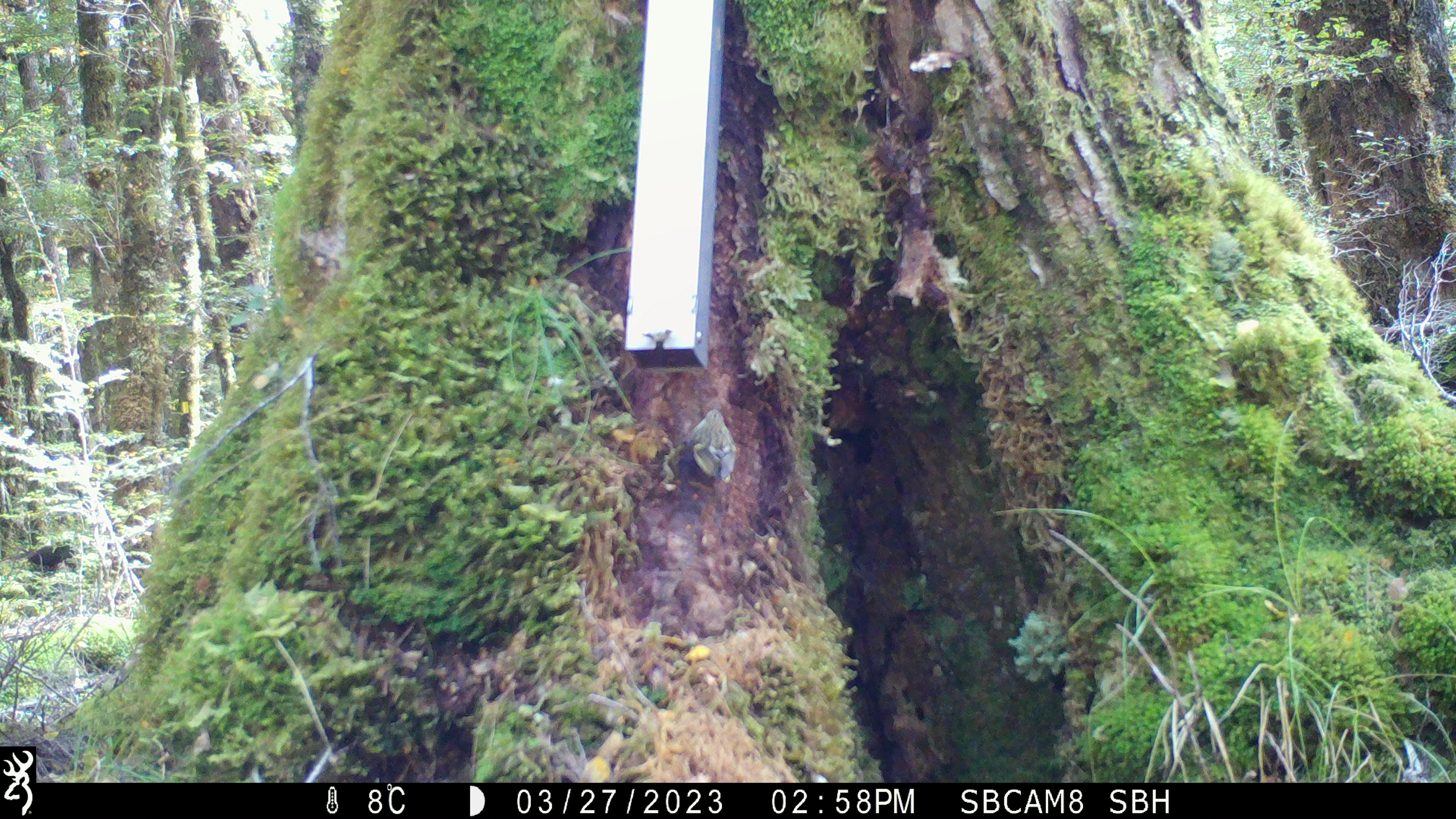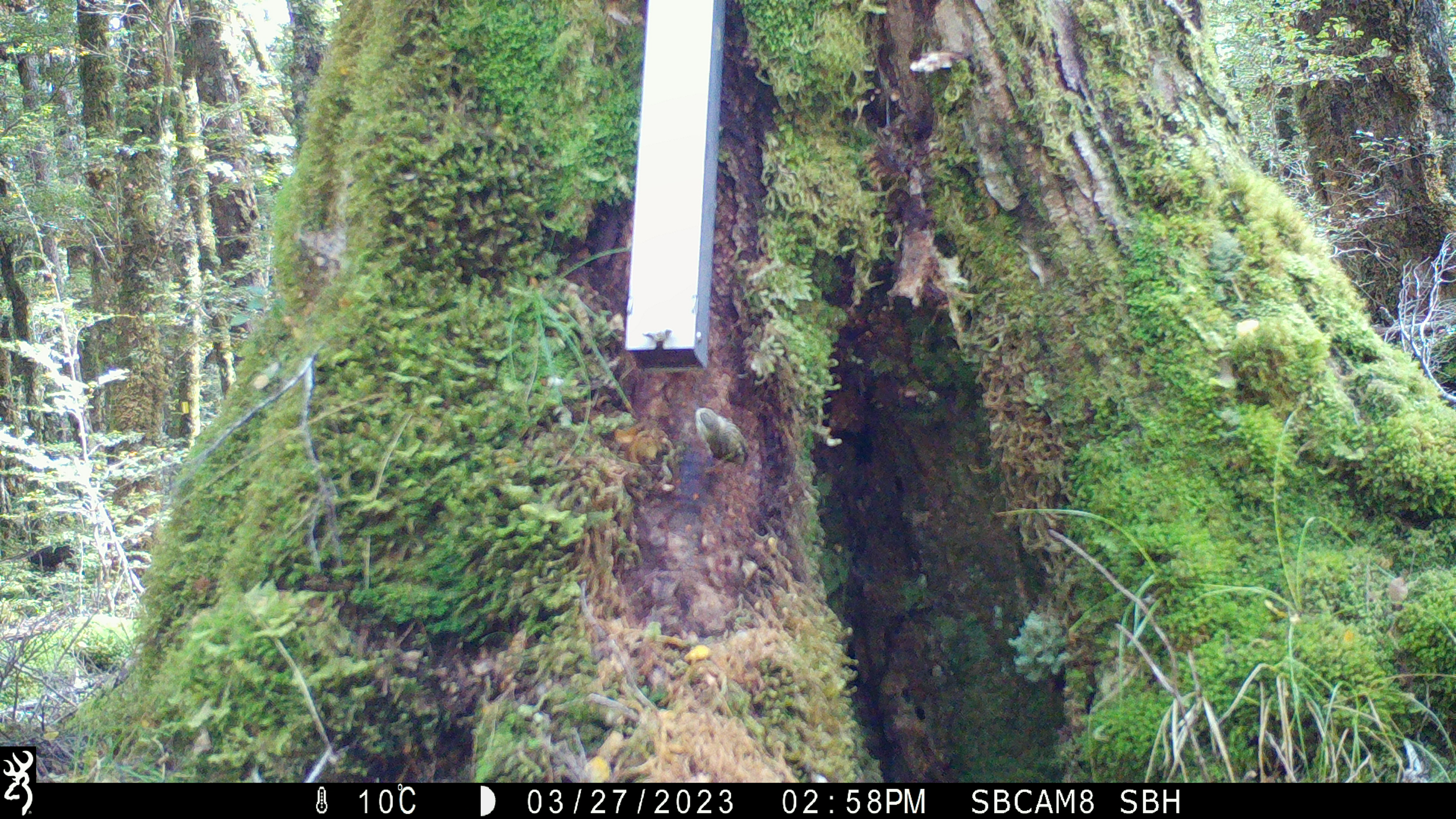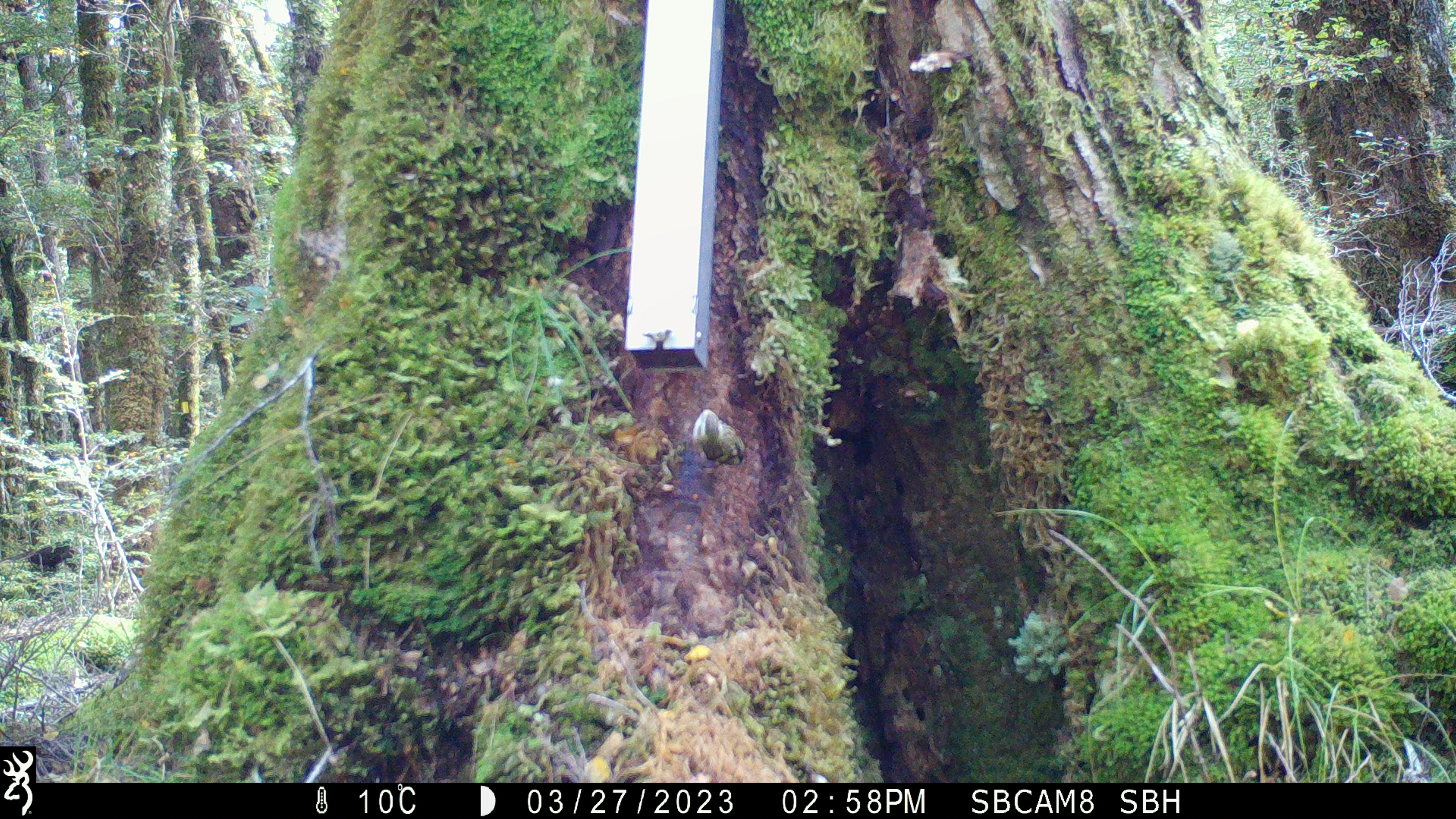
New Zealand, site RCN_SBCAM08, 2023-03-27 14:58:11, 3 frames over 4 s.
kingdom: Animalia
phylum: Chordata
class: Aves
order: Passeriformes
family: Acanthisittidae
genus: Acanthisitta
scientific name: Acanthisitta chloris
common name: rifleman